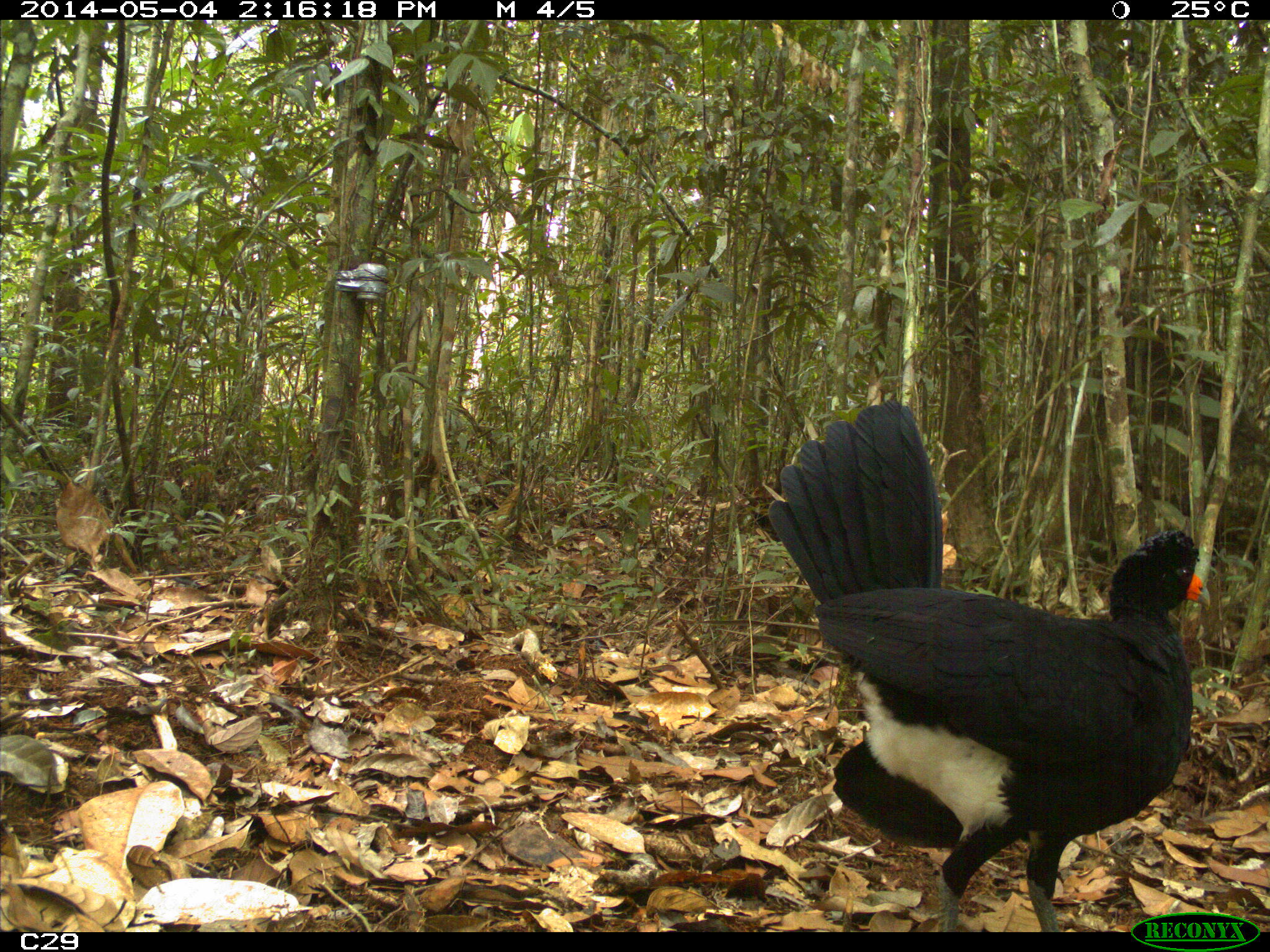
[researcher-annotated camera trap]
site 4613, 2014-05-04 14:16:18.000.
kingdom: Animalia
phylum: Chordata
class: Aves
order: Galliformes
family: Cracidae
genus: Crax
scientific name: Crax alector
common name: black curassow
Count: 2.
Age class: adult.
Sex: female.